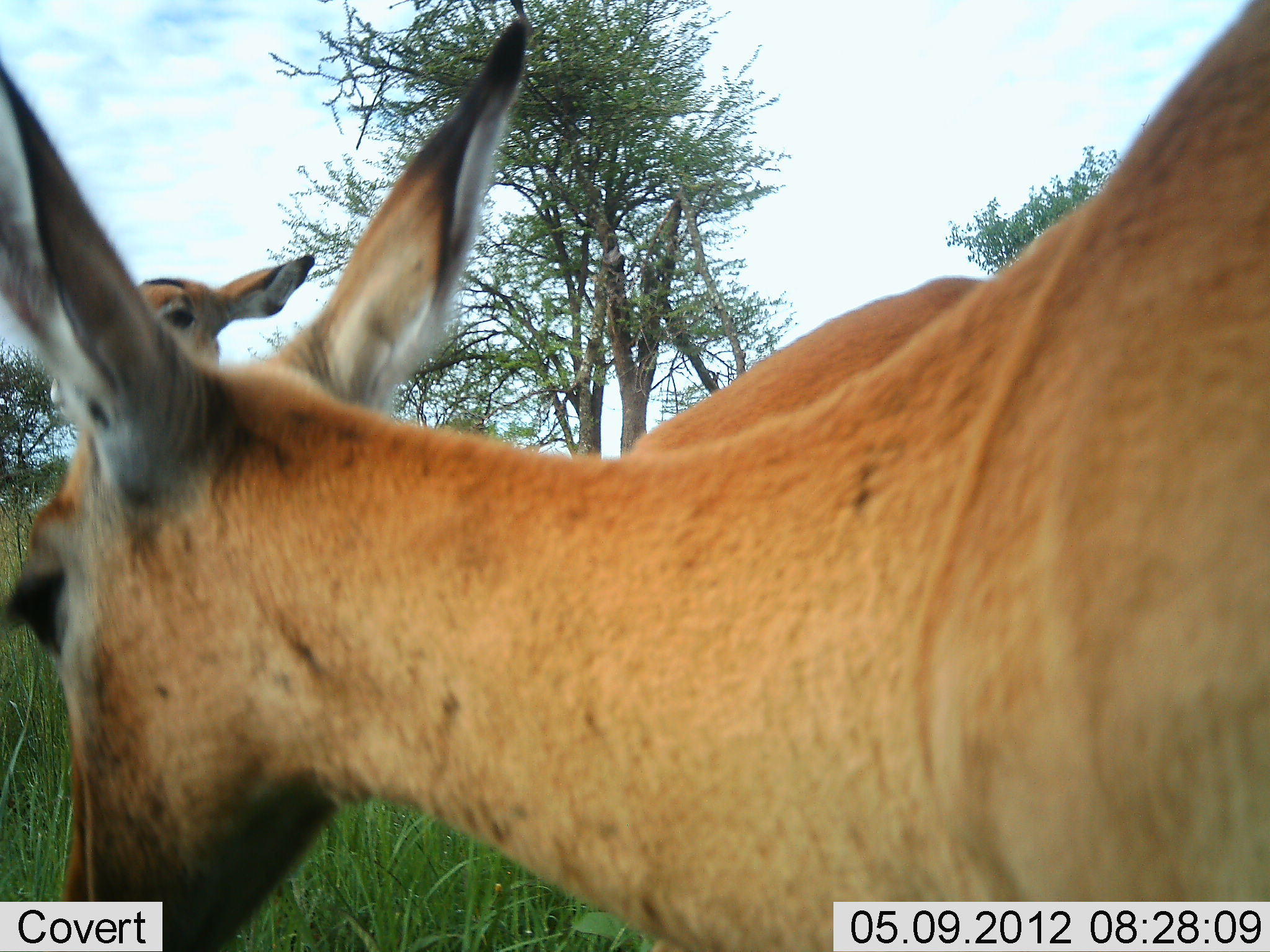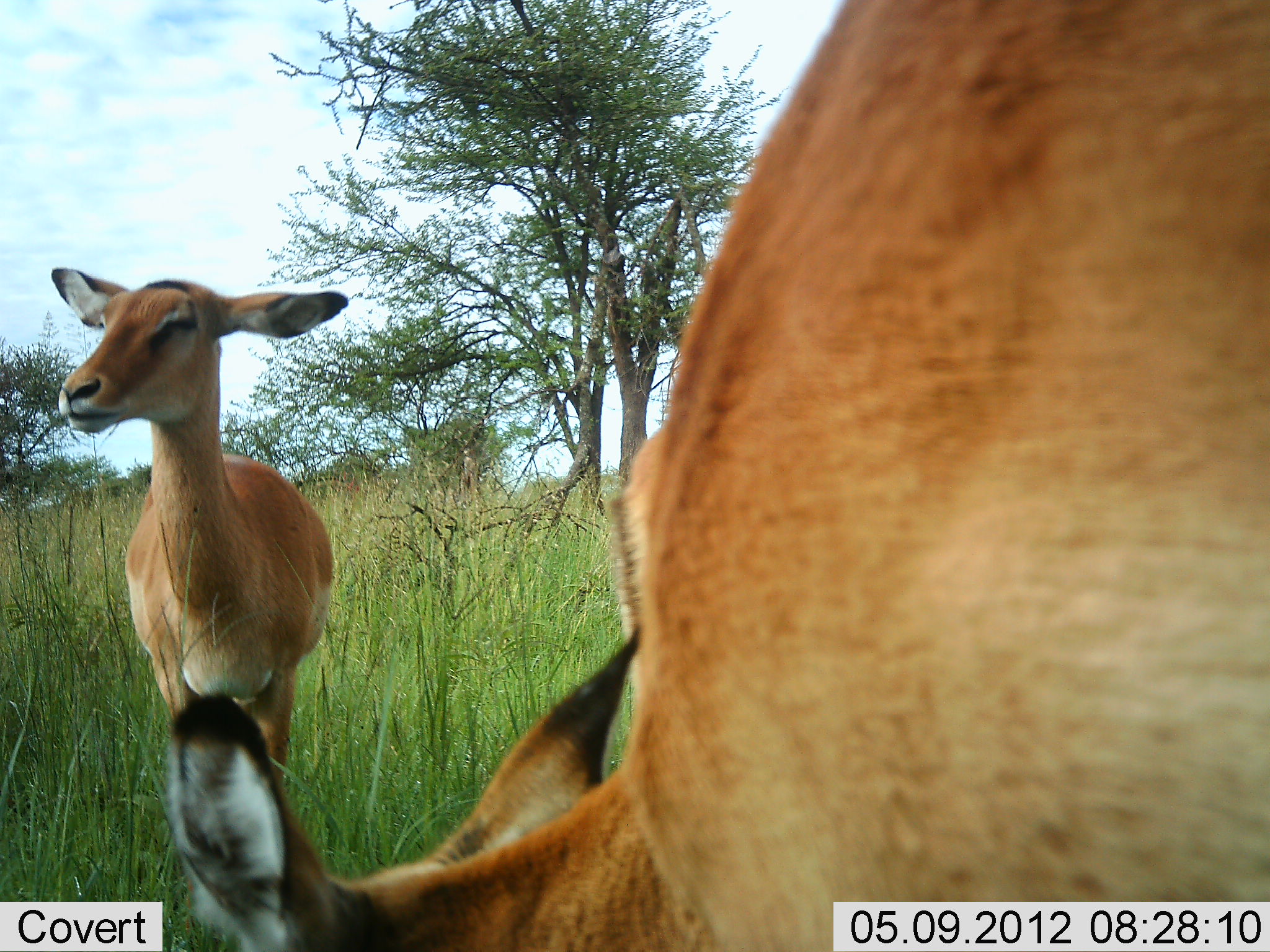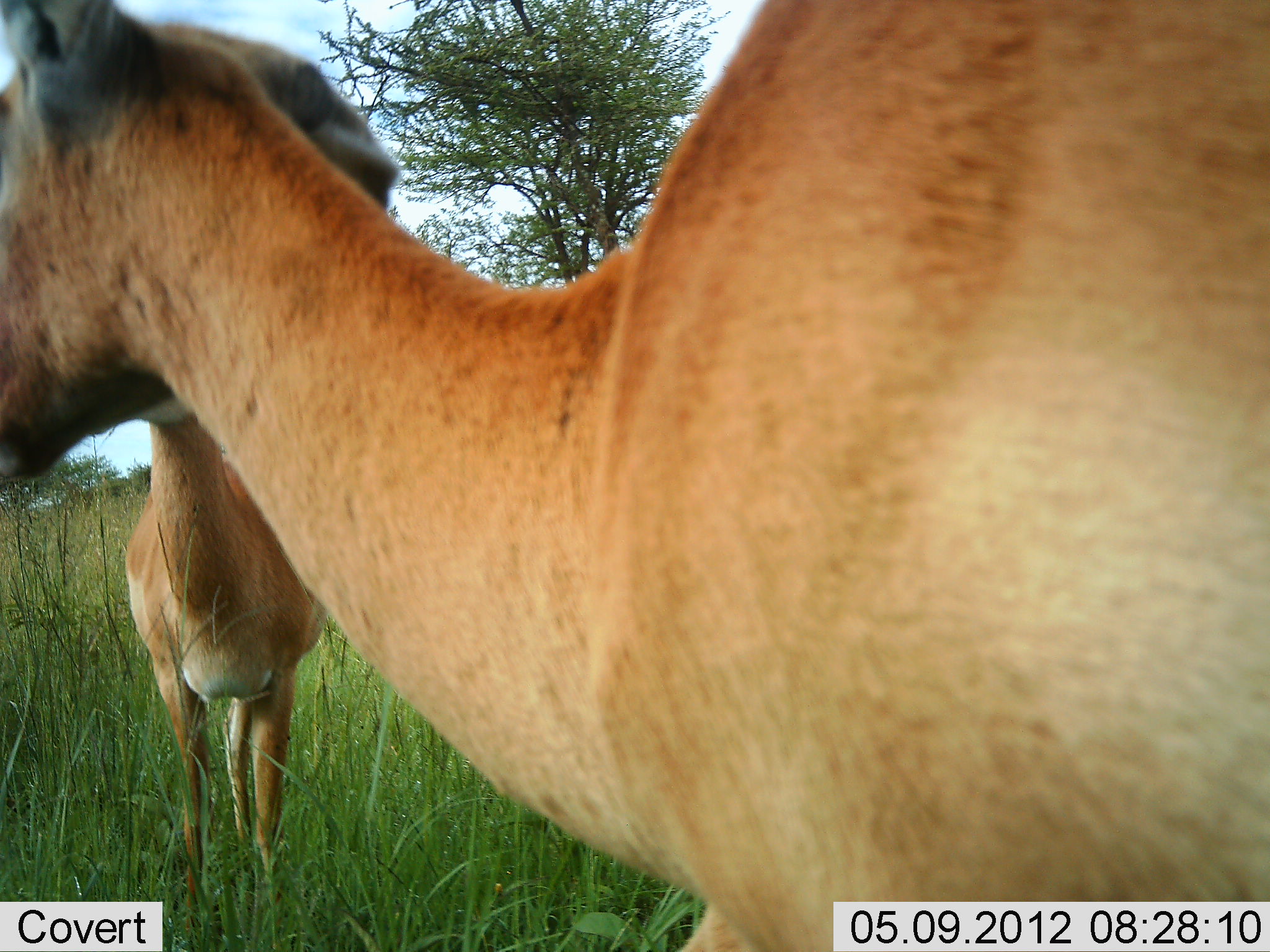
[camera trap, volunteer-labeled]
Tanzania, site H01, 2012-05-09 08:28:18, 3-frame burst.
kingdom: Animalia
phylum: Chordata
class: Mammalia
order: Artiodactyla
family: Bovidae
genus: Aepyceros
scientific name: Aepyceros melampus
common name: impala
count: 2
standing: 93%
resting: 0%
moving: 14%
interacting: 0%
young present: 7%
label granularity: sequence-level